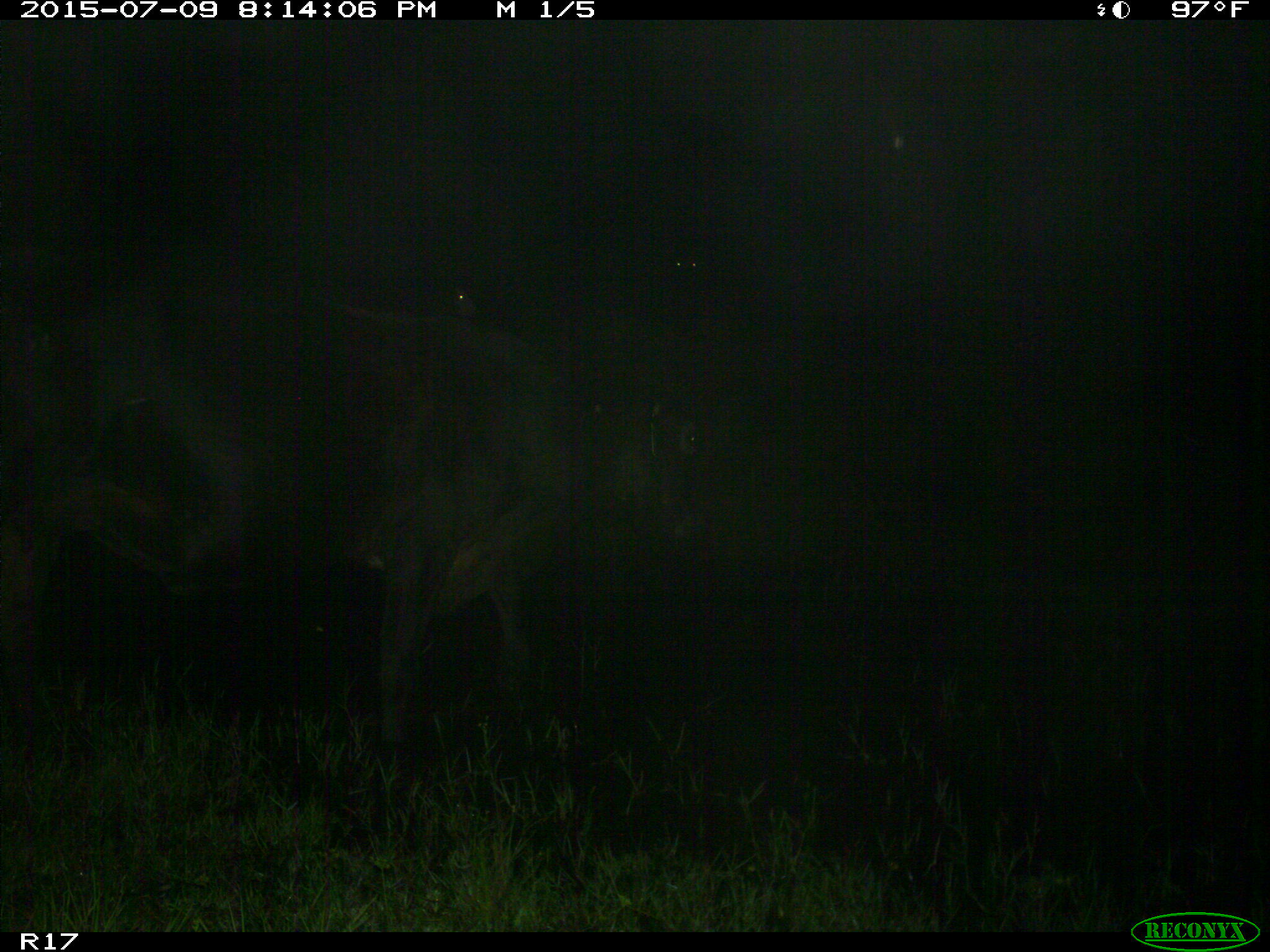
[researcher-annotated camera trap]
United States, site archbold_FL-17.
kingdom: Animalia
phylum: Chordata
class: Mammalia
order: Artiodactyla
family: Bovidae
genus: Bos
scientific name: Bos taurus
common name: domestic cow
Bos taurus (domestic cow).